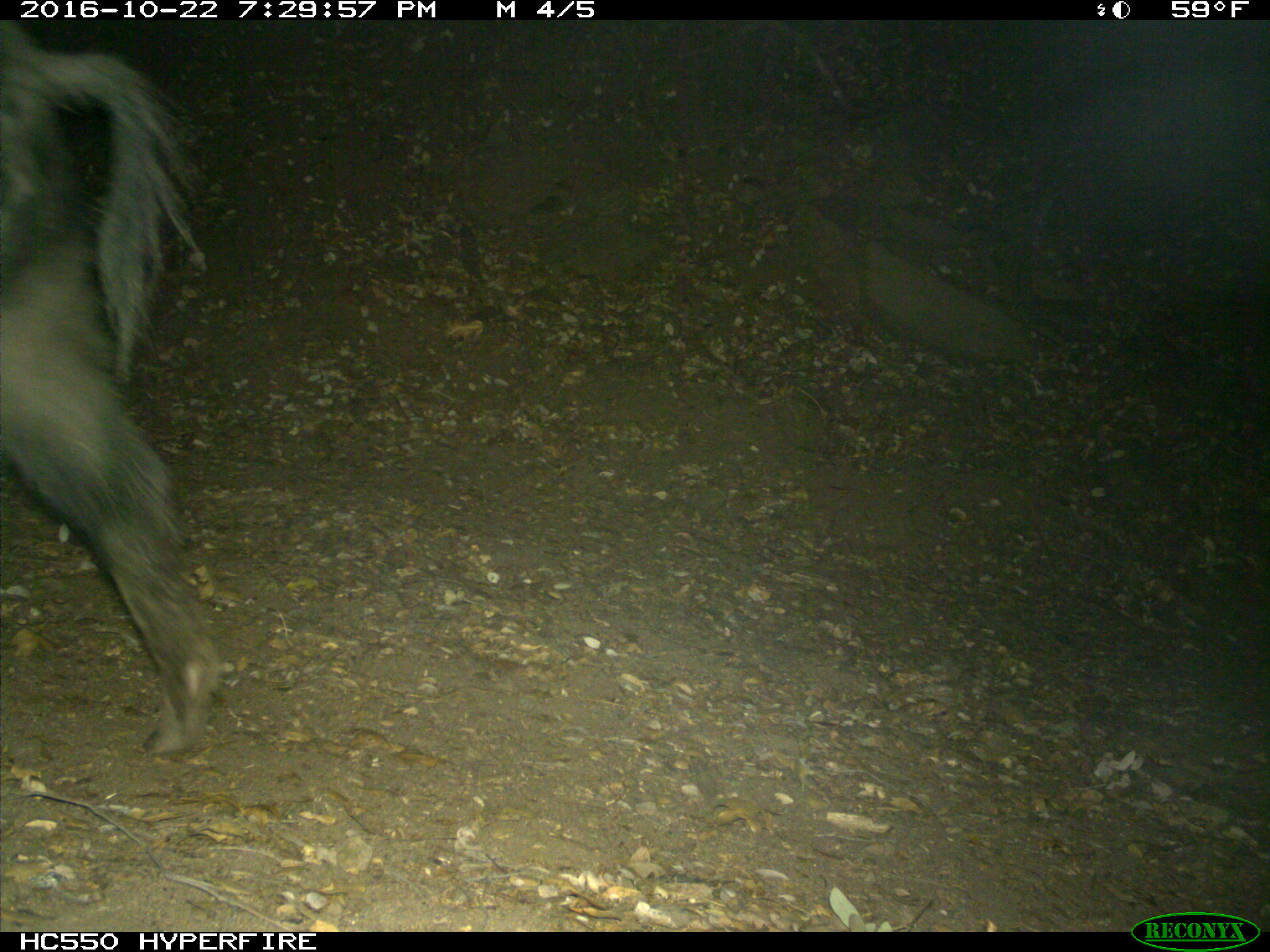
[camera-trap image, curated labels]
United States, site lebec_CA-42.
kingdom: Animalia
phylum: Chordata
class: Mammalia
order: Artiodactyla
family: Suidae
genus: Sus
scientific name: Sus scrofa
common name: wild boar